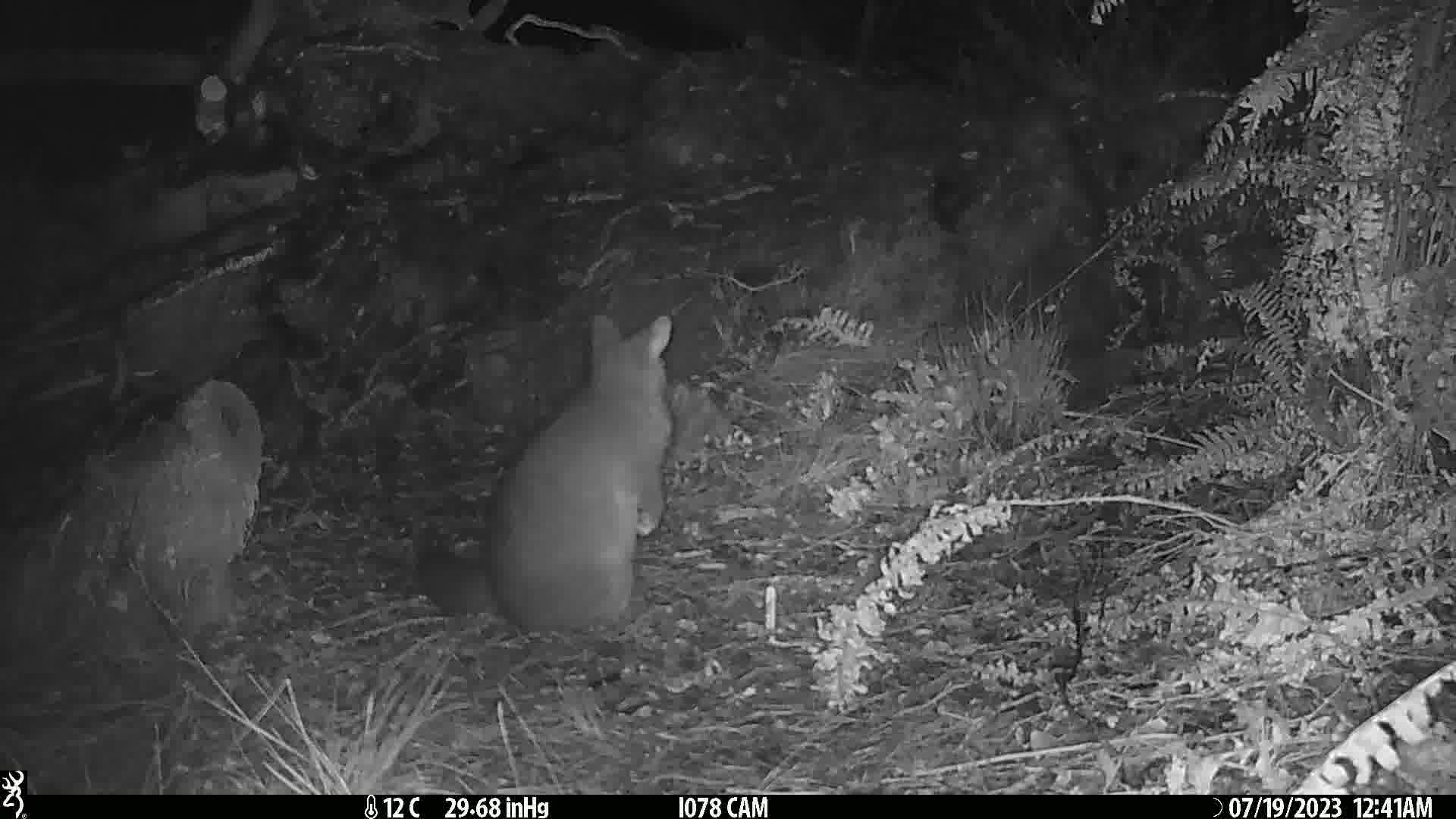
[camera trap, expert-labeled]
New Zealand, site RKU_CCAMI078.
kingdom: Animalia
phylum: Chordata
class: Mammalia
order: Diprotodontia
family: Phalangeridae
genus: Trichosurus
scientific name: Trichosurus vulpecula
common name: common brushtail possum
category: possum